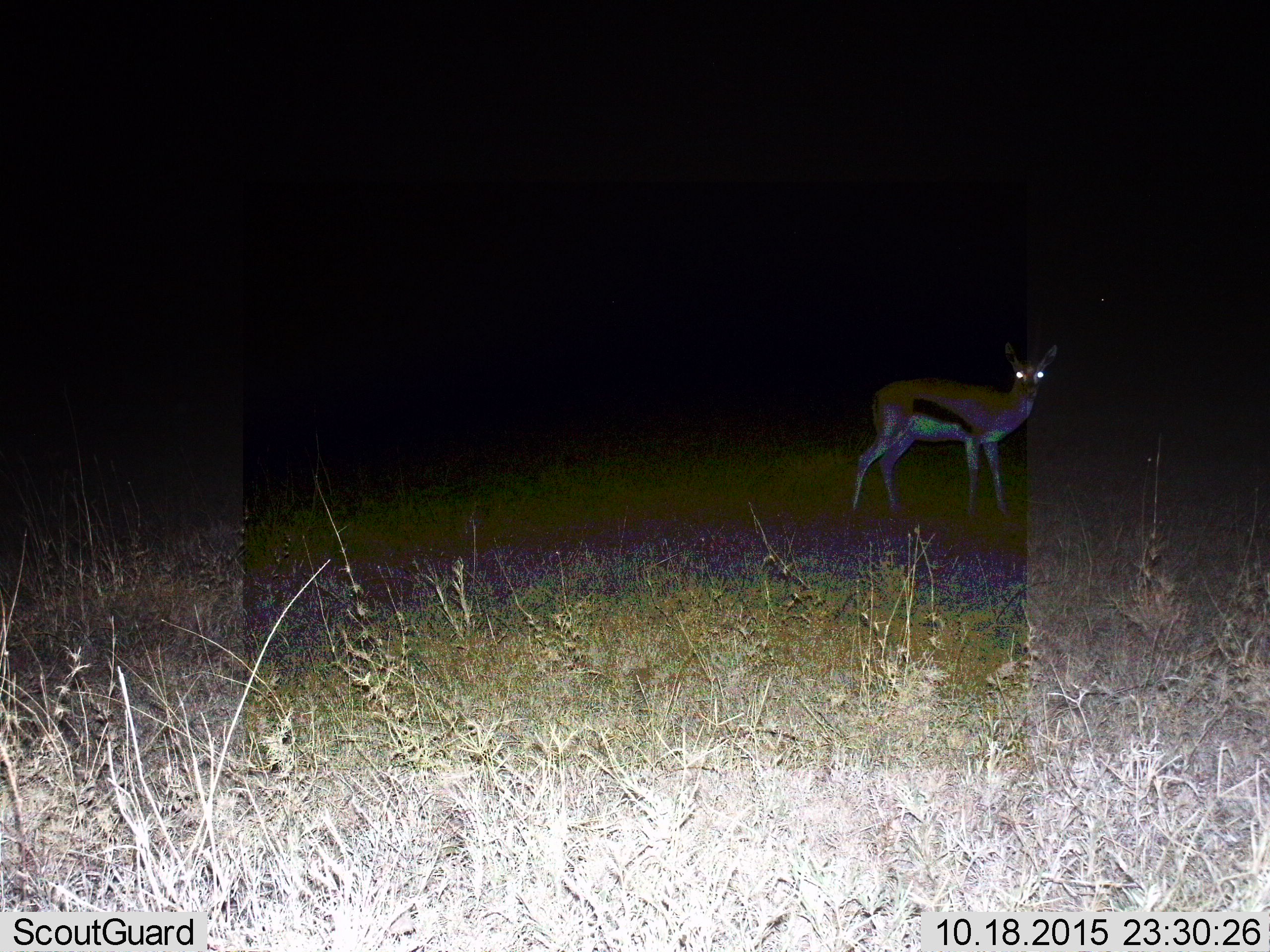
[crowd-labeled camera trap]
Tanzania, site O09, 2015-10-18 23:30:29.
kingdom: Animalia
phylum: Chordata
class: Mammalia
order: Artiodactyla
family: Bovidae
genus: Eudorcas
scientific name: Eudorcas thomsonii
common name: thomson's gazelle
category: gazellethomsons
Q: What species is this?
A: Gazellethomsons (thomson's gazelle) (Eudorcas thomsonii).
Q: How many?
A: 1.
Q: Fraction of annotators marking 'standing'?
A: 100%.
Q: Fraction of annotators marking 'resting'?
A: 0%.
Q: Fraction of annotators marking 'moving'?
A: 0%.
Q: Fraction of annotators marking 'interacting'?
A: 0%.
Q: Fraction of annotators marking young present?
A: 0%.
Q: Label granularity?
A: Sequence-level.